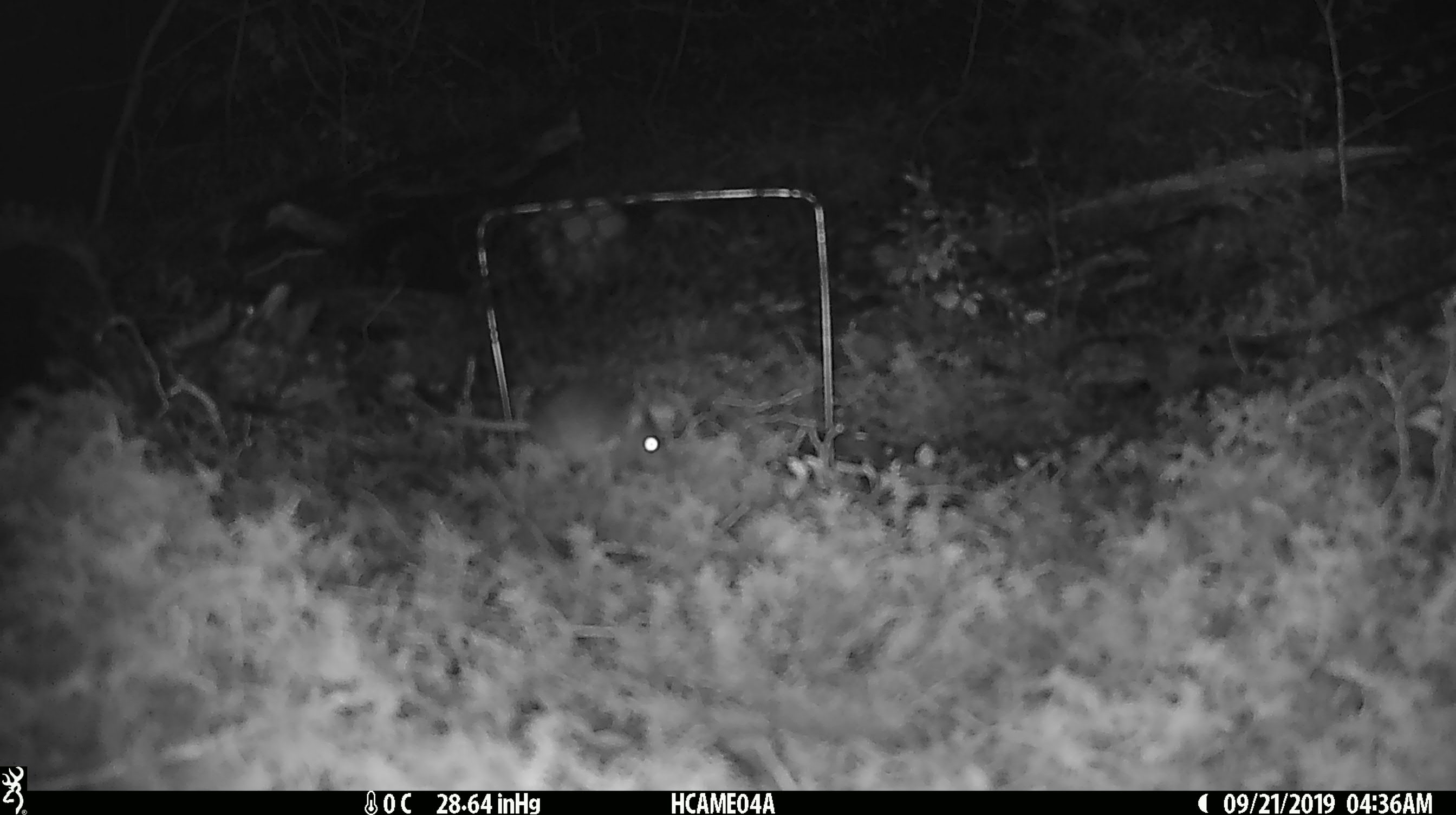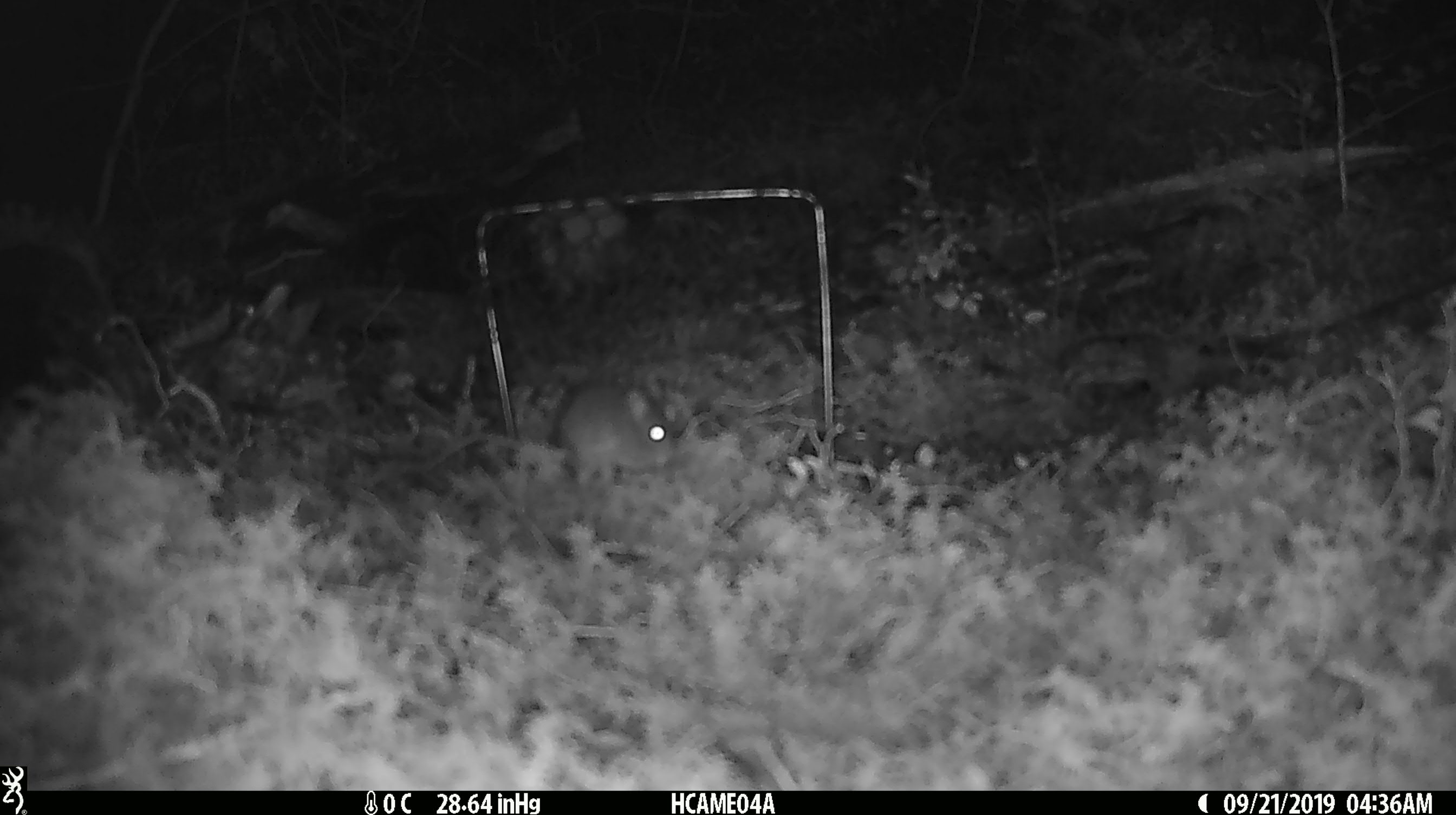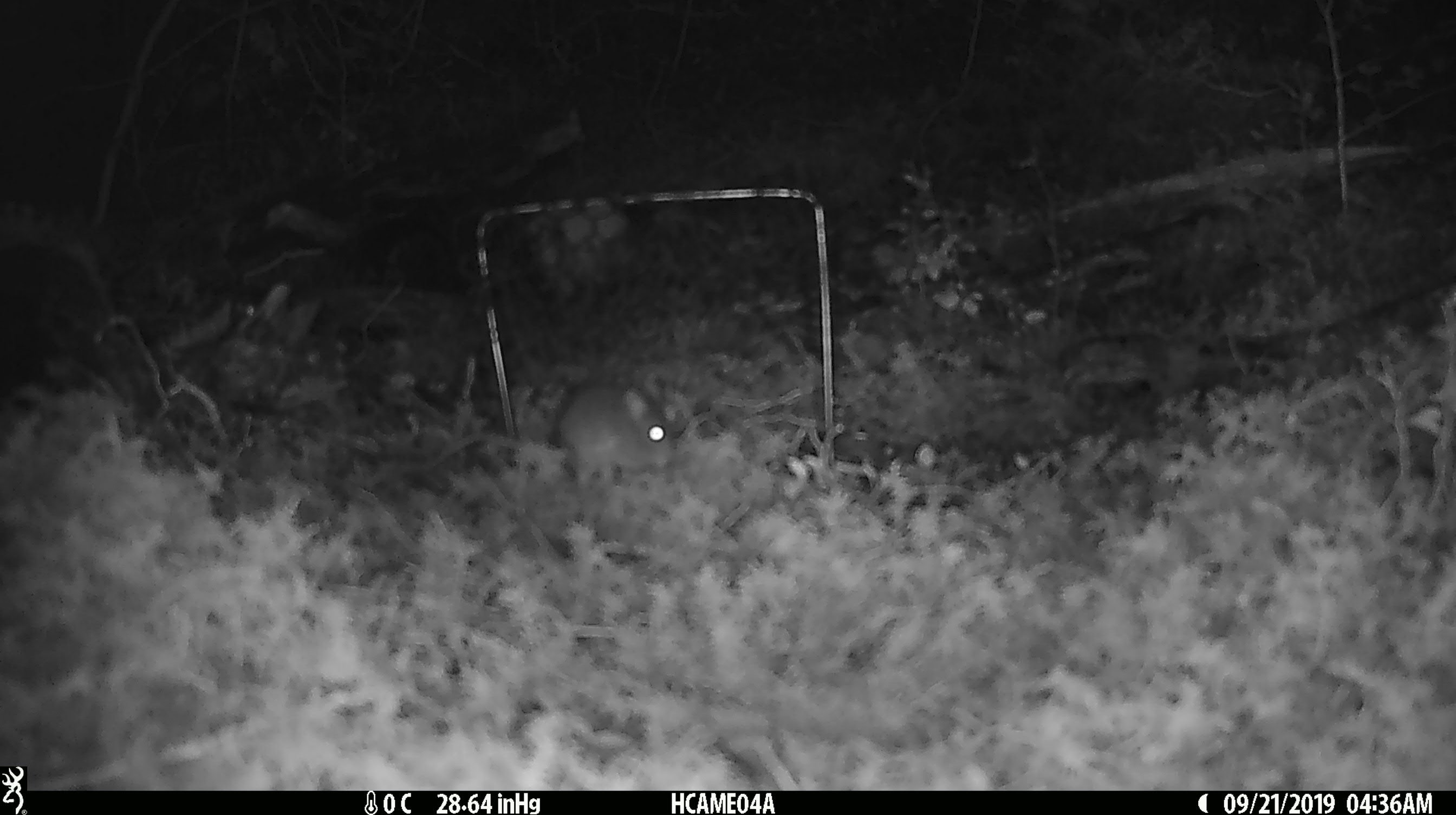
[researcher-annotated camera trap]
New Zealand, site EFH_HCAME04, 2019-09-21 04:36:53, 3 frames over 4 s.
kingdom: Animalia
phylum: Chordata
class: Mammalia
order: Rodentia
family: Muridae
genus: Mus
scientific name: Mus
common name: mouse